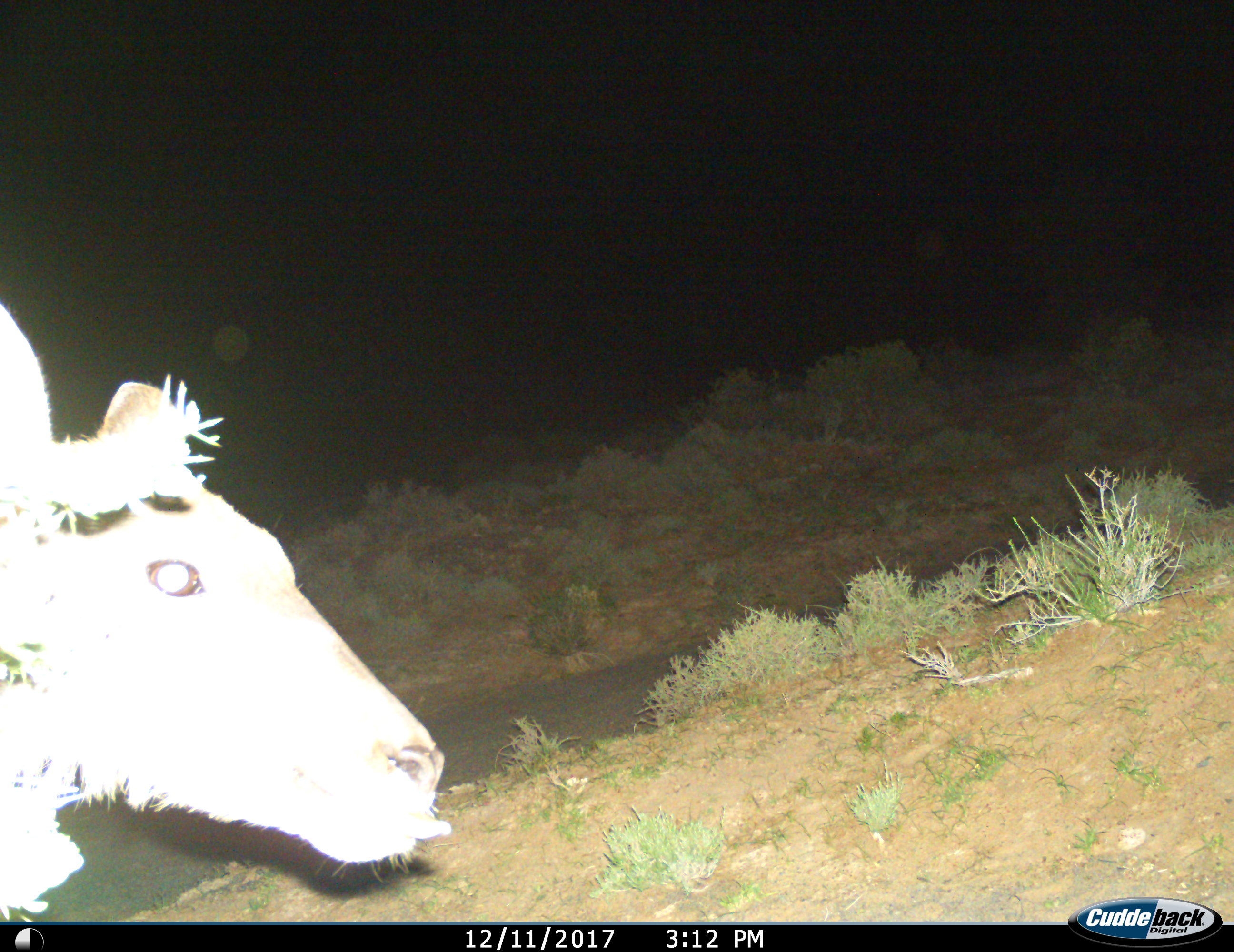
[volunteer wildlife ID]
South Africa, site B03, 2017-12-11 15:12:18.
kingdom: Animalia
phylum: Chordata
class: Mammalia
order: Artiodactyla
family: Bovidae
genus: Tragelaphus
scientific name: Tragelaphus strepsiceros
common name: greater kudu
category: kudu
Kudu (greater kudu) (Tragelaphus strepsiceros), count 1. Behavior (volunteer vote fractions): standing 75%, resting 0%, moving 25%, interacting 0%. Young present (vote fraction): 0%. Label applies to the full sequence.